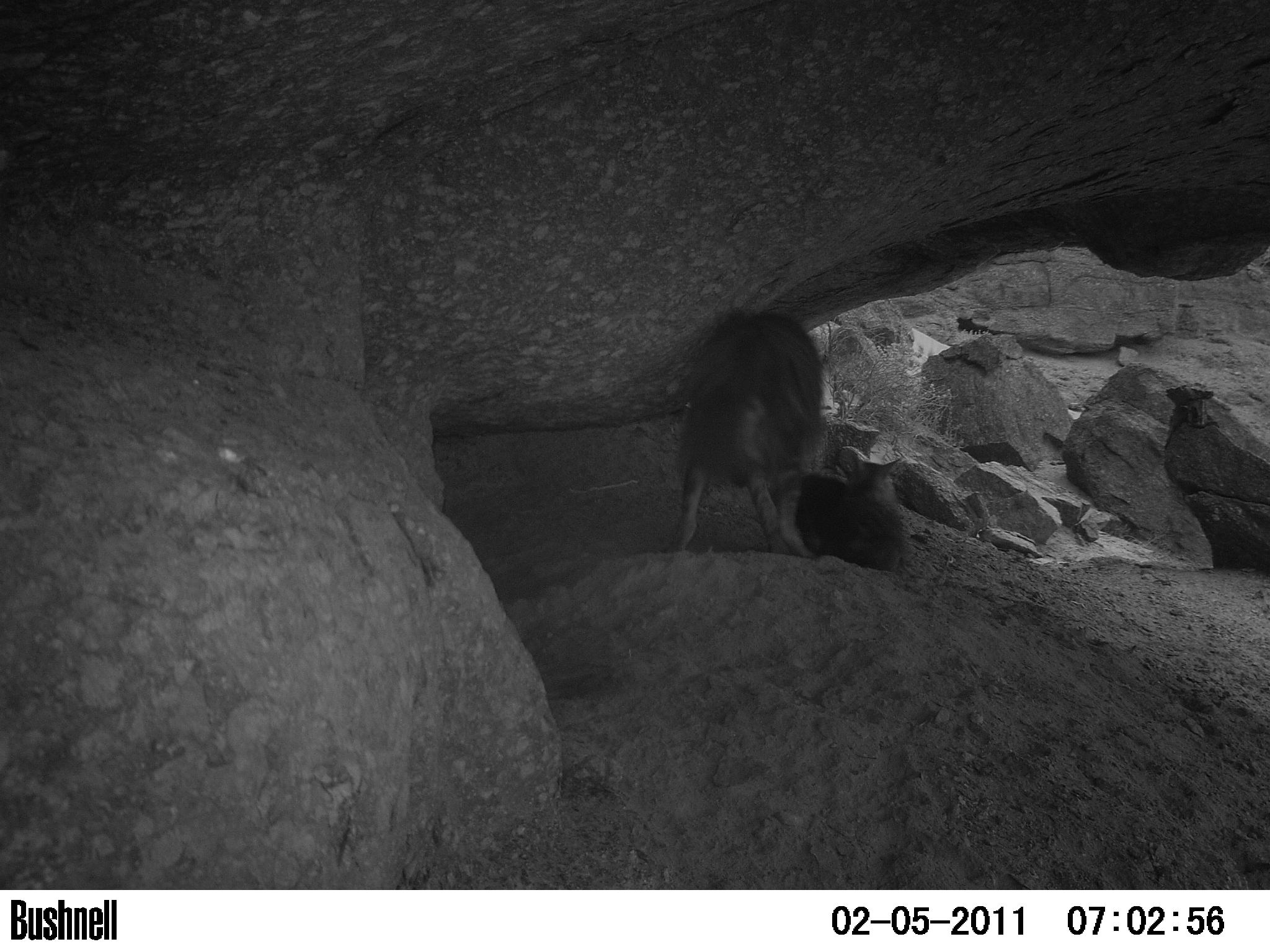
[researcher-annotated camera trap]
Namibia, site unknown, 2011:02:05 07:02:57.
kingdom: Animalia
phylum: Chordata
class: Mammalia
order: Carnivora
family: Hyaenidae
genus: Parahyaena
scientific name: Parahyaena brunnea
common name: brown hyena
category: hyaena brunnea